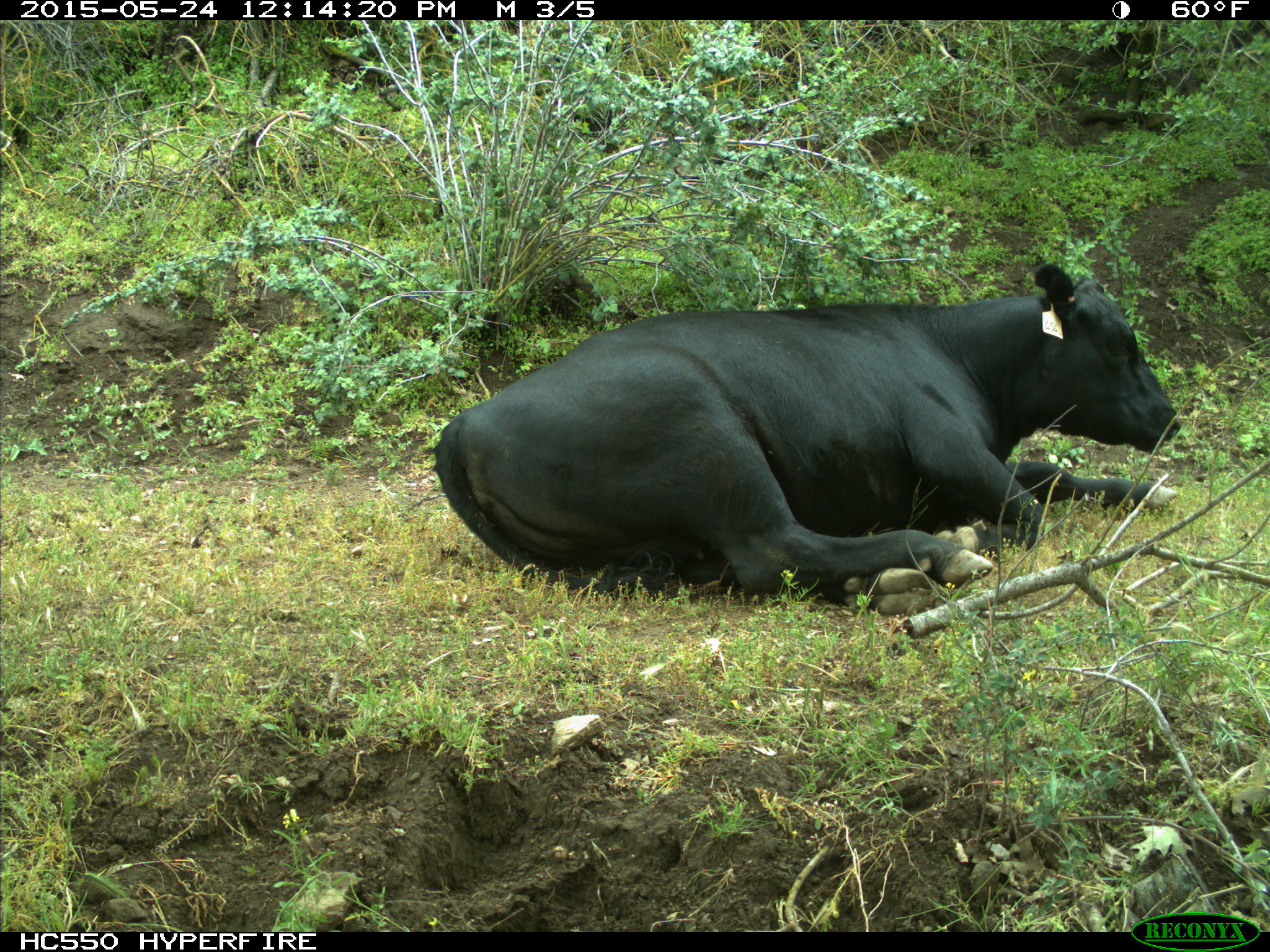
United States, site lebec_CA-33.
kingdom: Animalia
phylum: Chordata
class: Mammalia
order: Artiodactyla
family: Bovidae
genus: Bos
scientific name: Bos taurus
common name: domestic cow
Bos taurus (domestic cow).